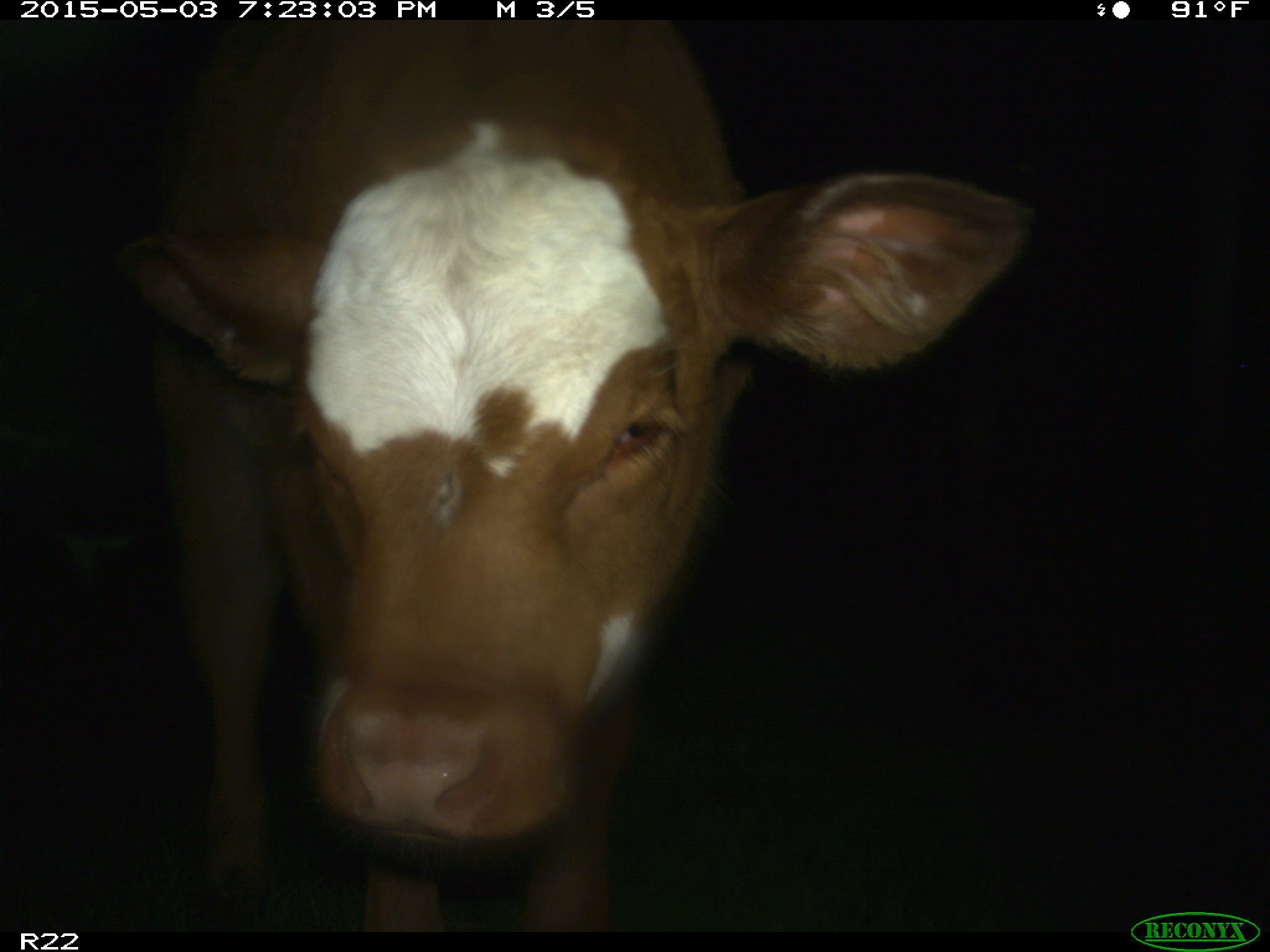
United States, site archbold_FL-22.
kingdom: Animalia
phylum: Chordata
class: Mammalia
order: Artiodactyla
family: Bovidae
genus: Bos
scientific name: Bos taurus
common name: domestic cow